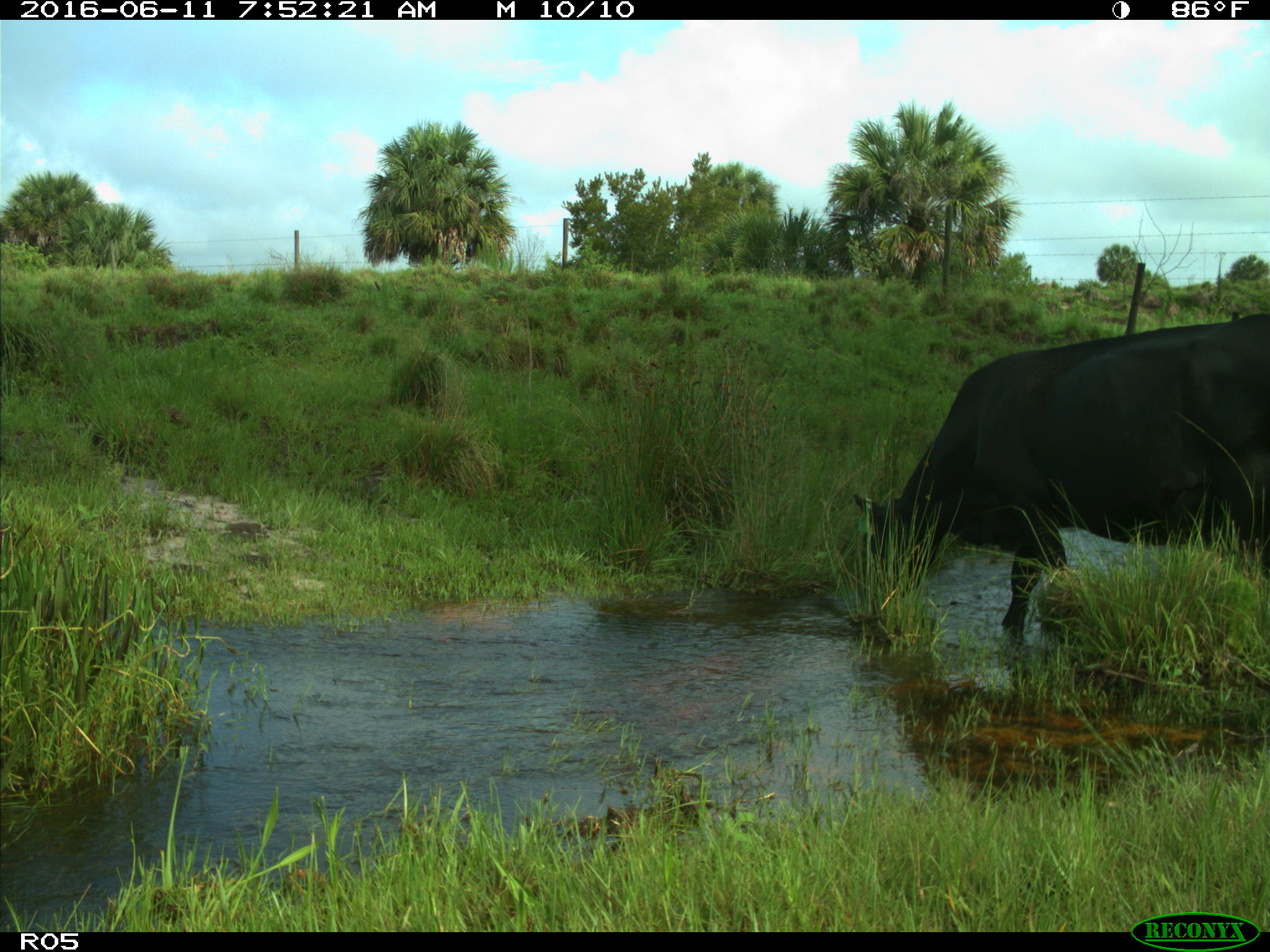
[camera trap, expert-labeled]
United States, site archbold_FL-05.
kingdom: Animalia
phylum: Chordata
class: Mammalia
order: Artiodactyla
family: Bovidae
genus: Bos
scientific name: Bos taurus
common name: domestic cow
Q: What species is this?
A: Bos taurus (domestic cow).